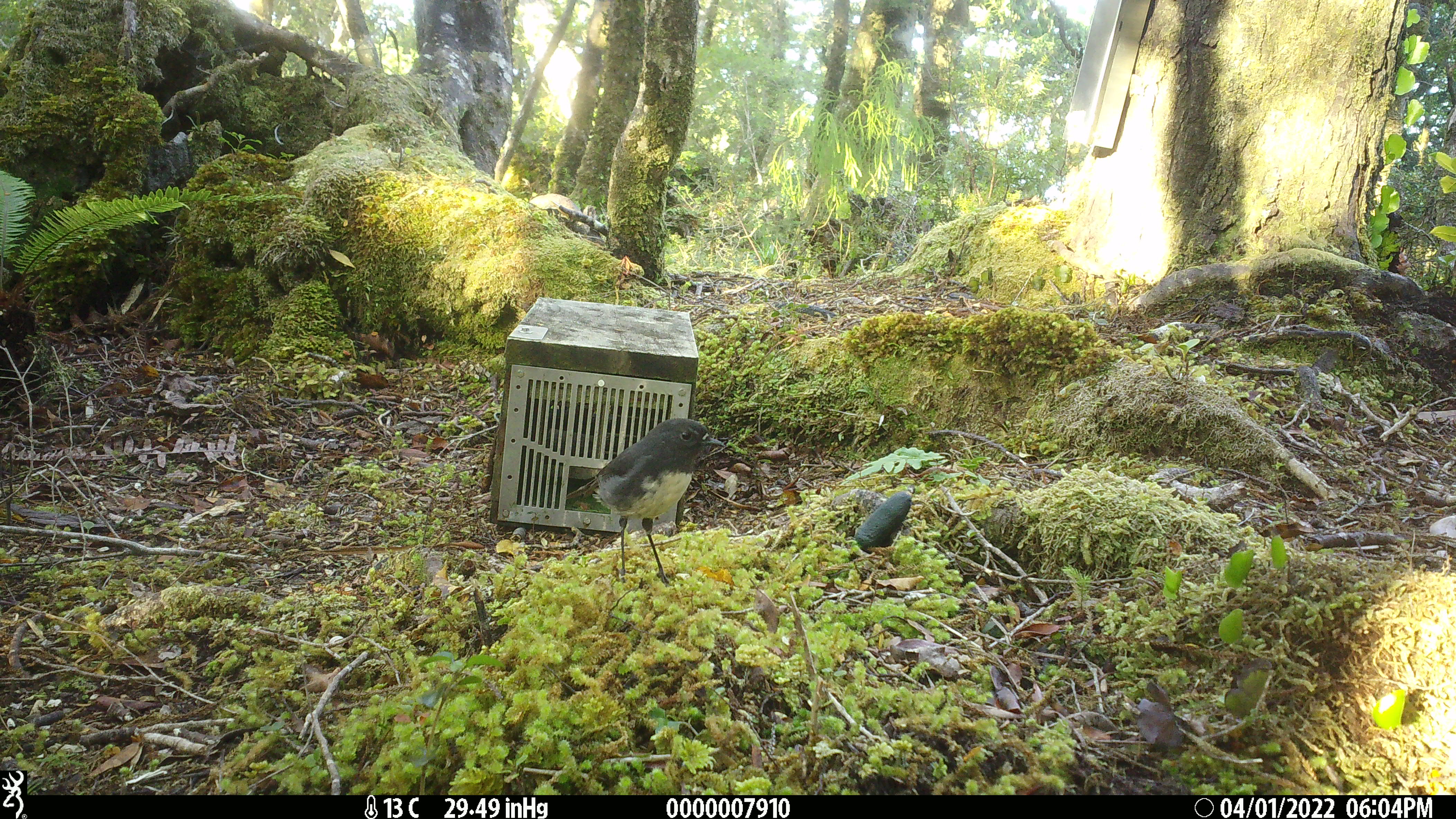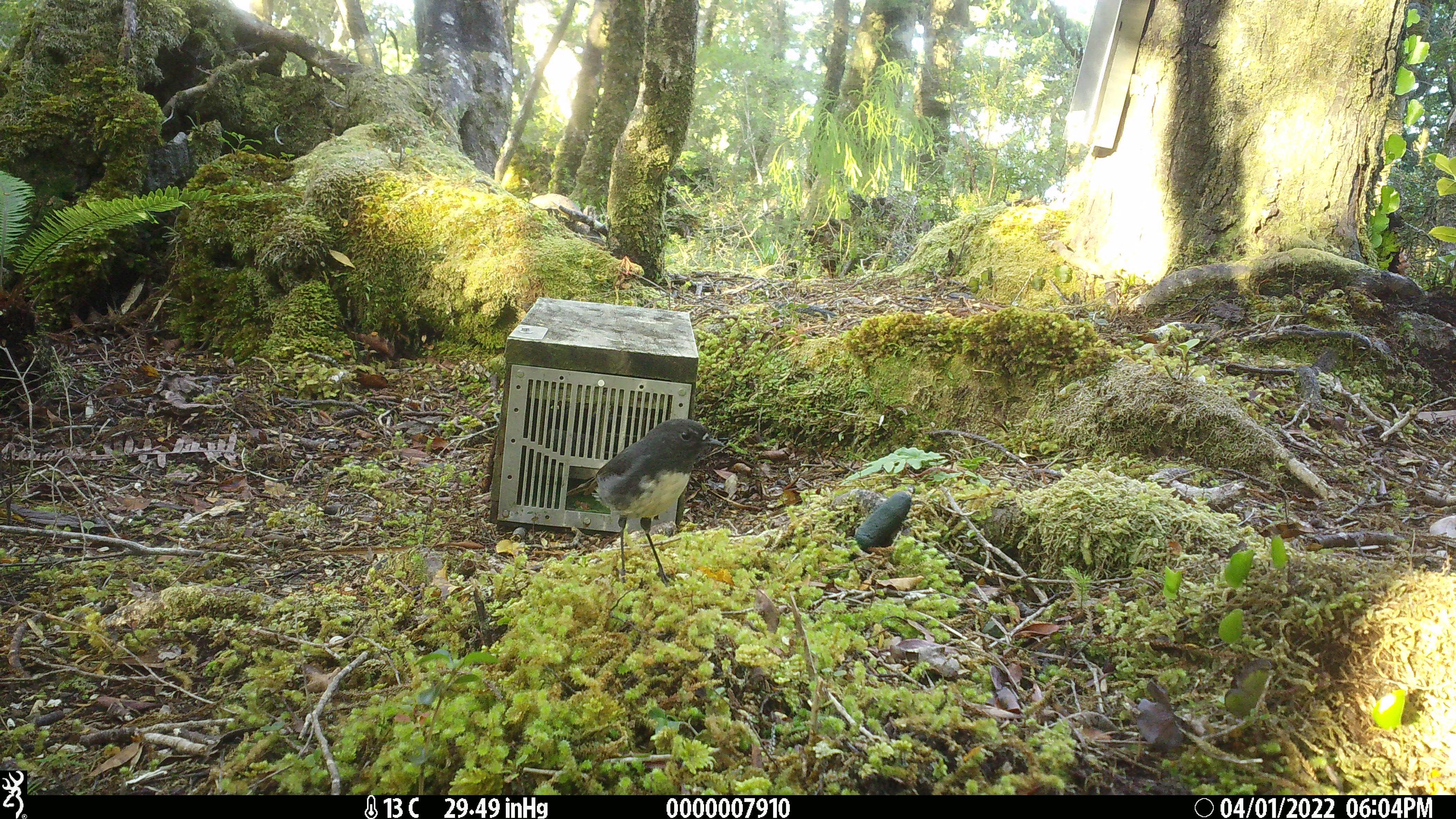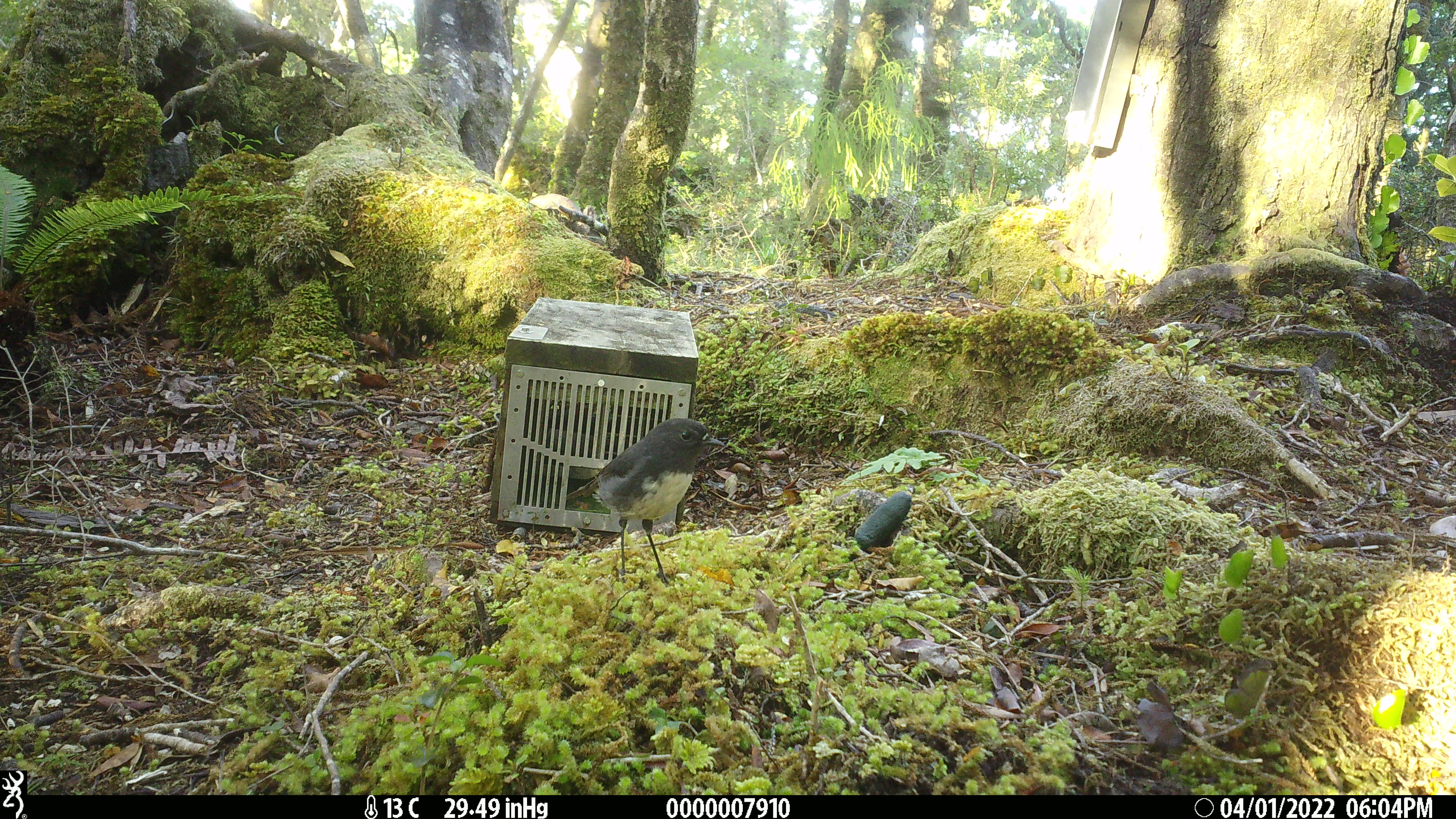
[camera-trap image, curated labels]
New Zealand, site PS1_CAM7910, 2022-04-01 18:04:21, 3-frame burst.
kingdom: Animalia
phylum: Chordata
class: Aves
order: Passeriformes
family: Petroicidae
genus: Petroica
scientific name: Petroica australis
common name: new zealand robin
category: robin